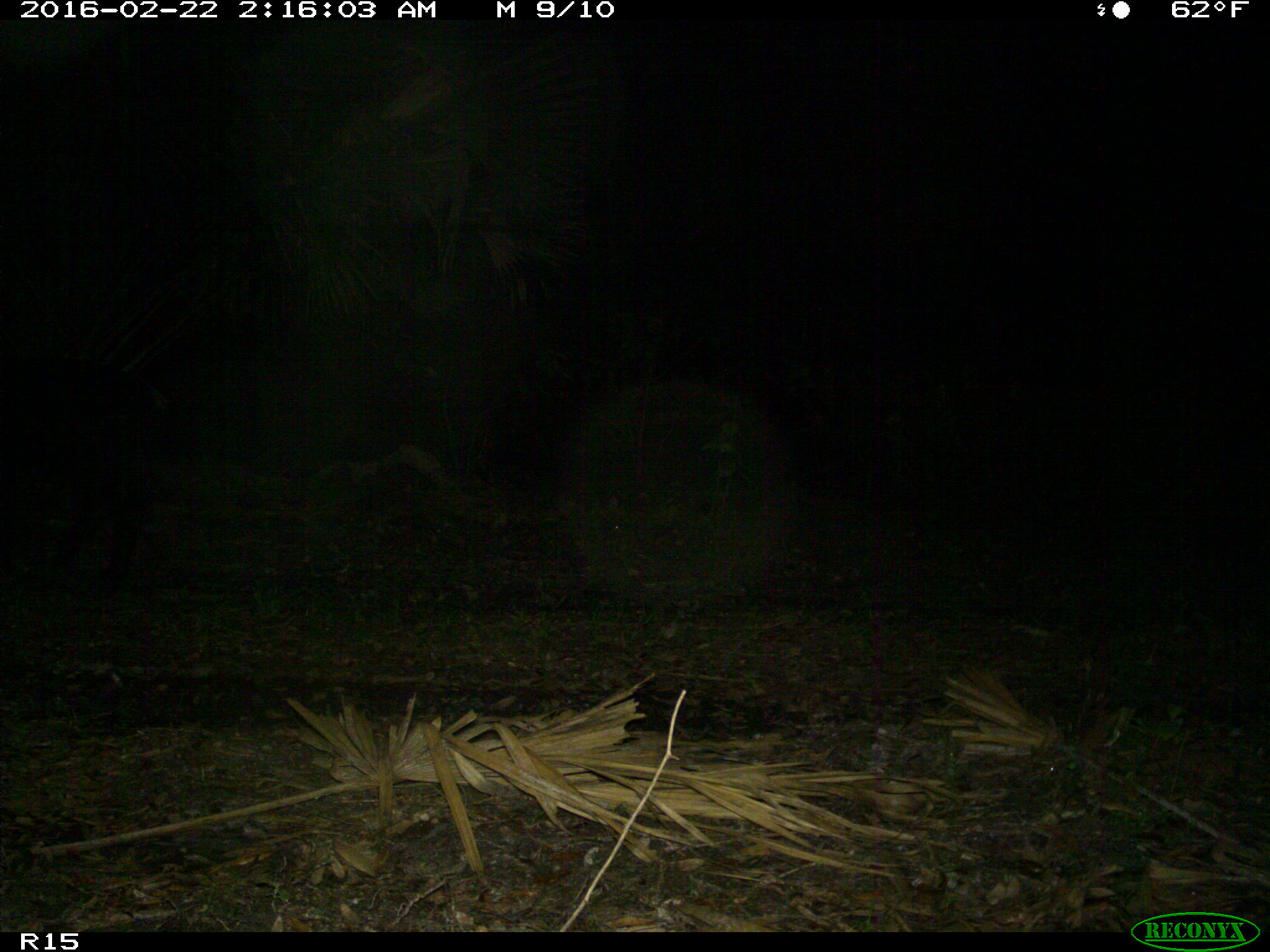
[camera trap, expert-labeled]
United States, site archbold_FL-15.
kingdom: Animalia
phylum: Chordata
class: Mammalia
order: Artiodactyla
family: Bovidae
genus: Bos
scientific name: Bos taurus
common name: domestic cow